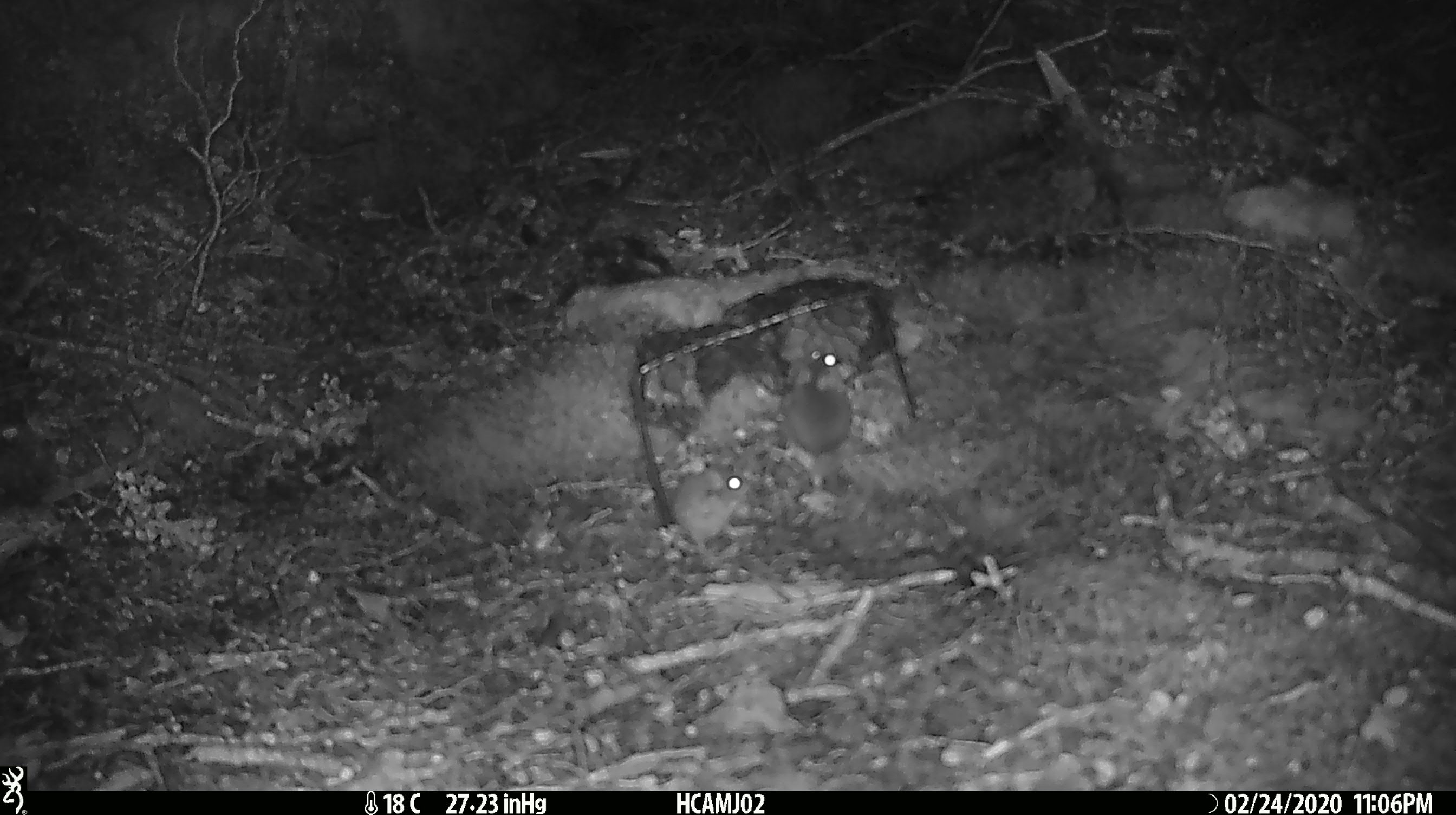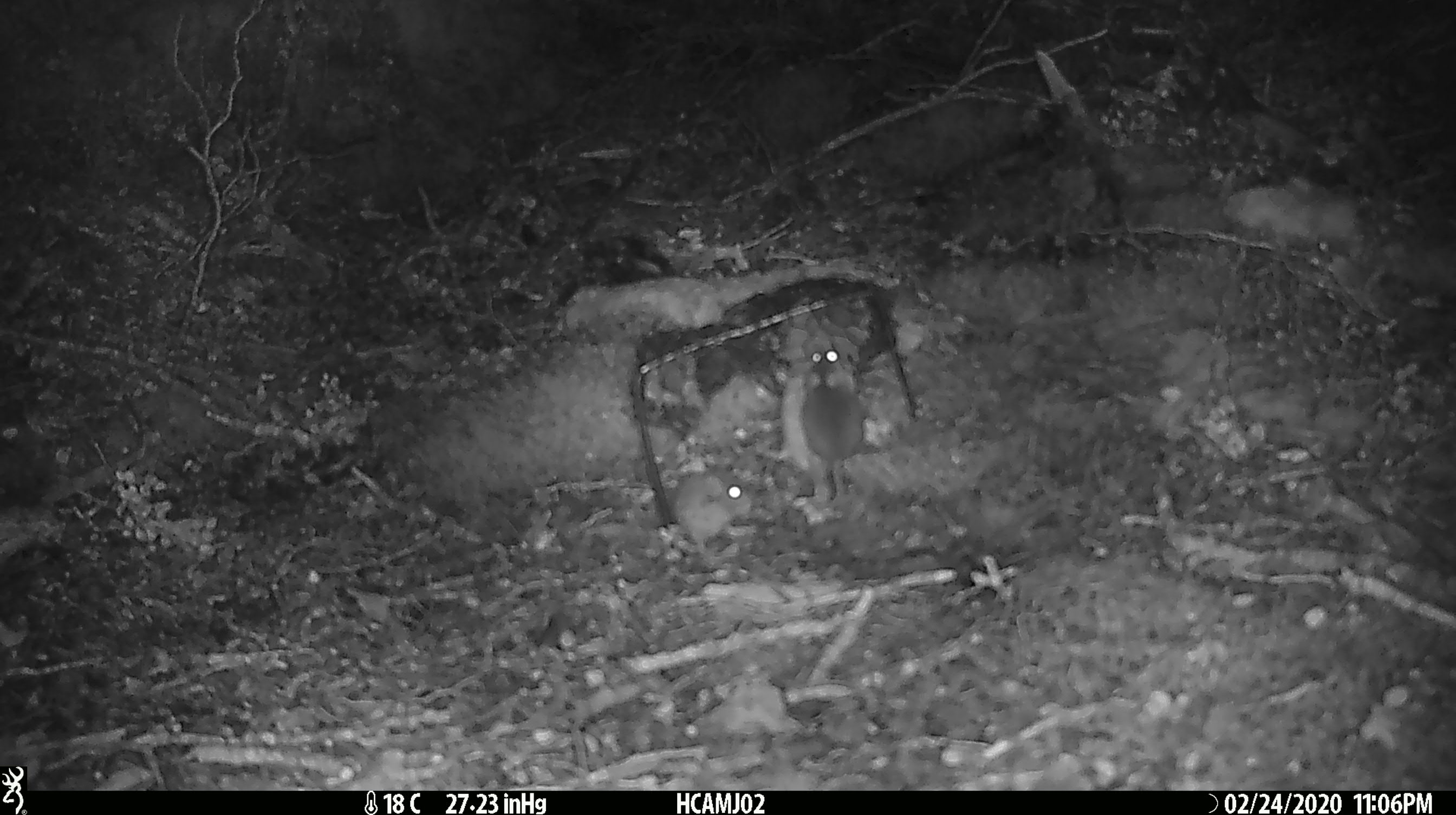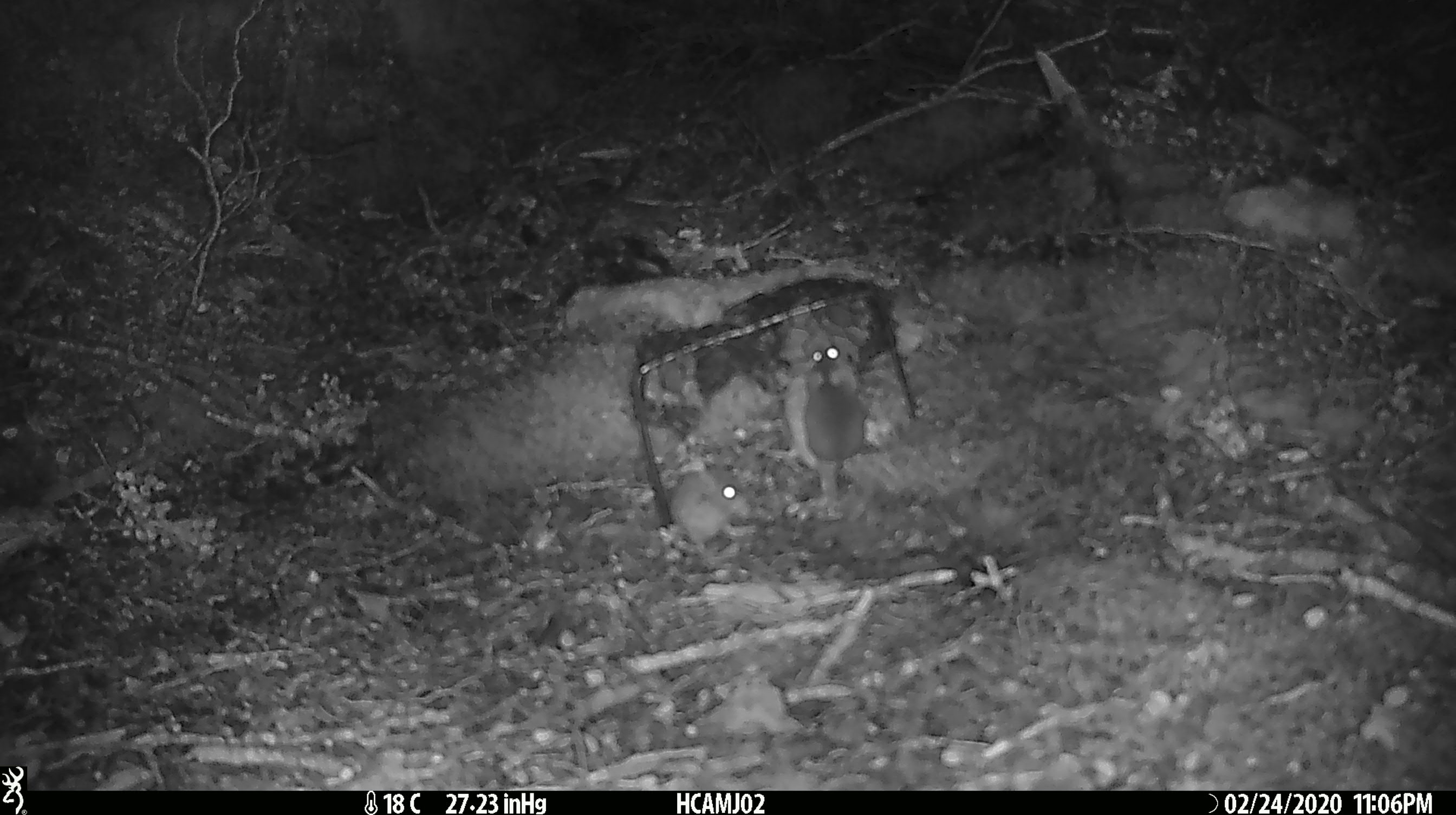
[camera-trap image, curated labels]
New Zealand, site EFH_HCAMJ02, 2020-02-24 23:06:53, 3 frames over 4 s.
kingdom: Animalia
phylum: Chordata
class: Mammalia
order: Rodentia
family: Muridae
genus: Mus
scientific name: Mus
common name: mouse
Mouse (Mus).